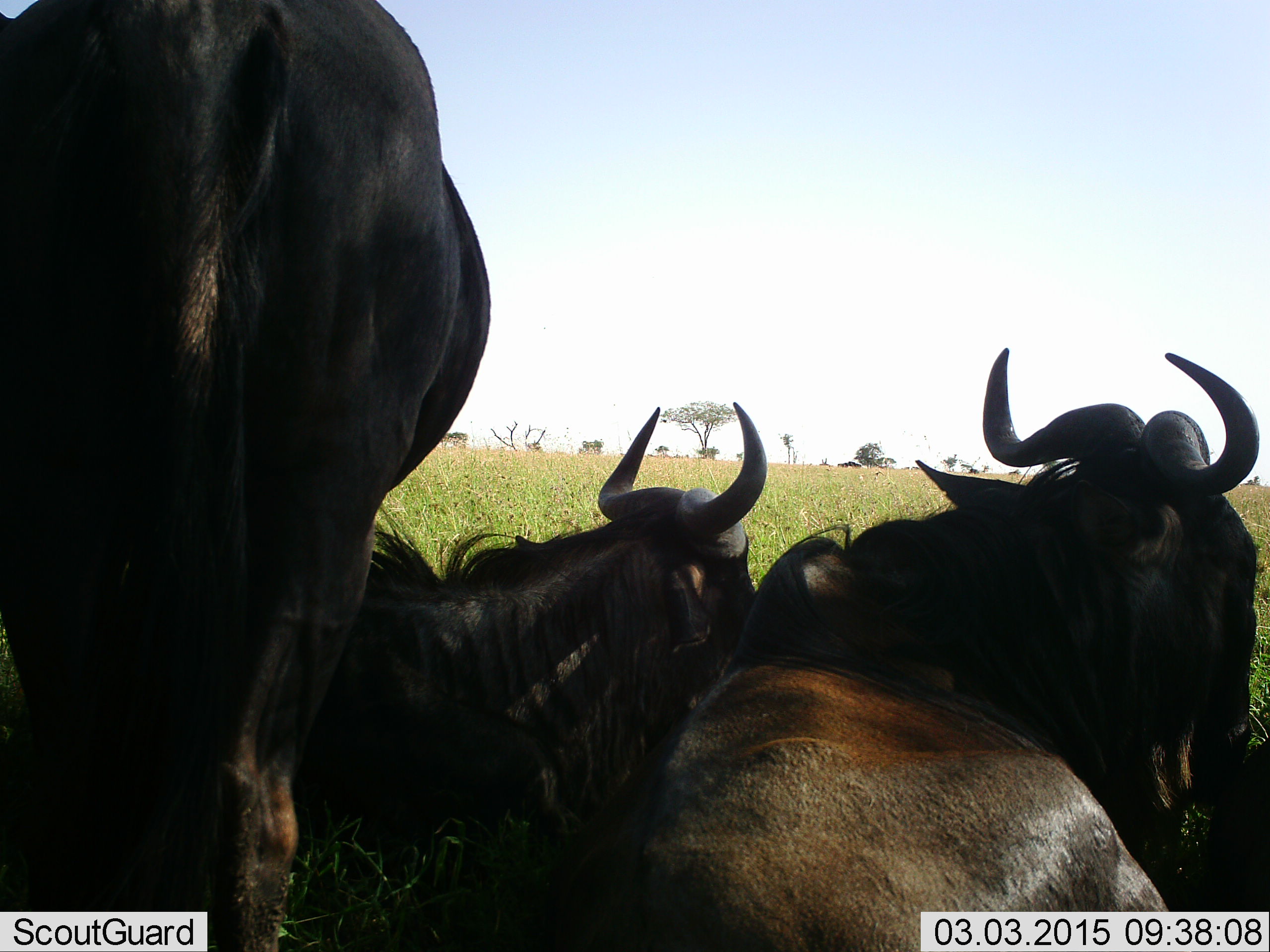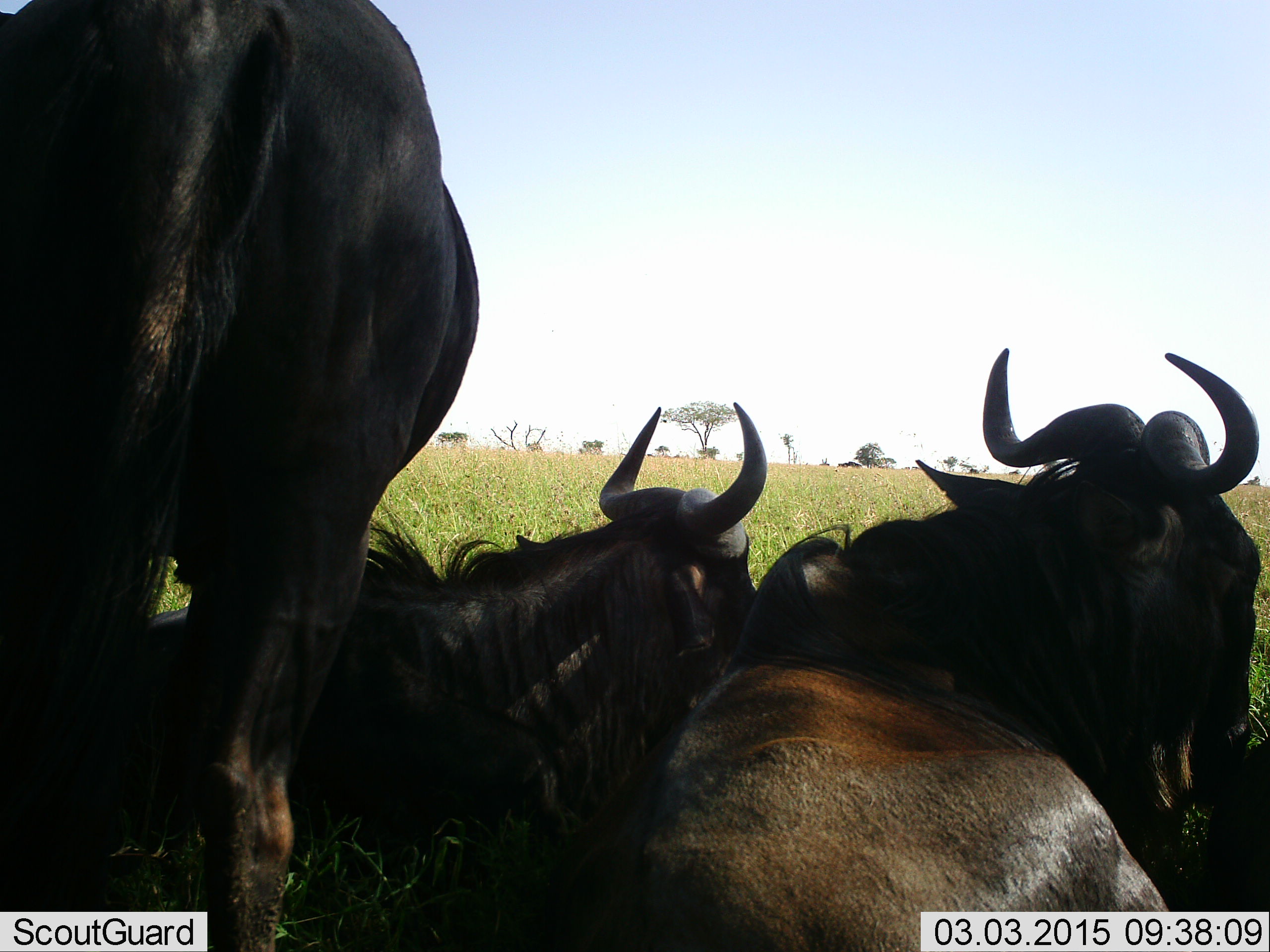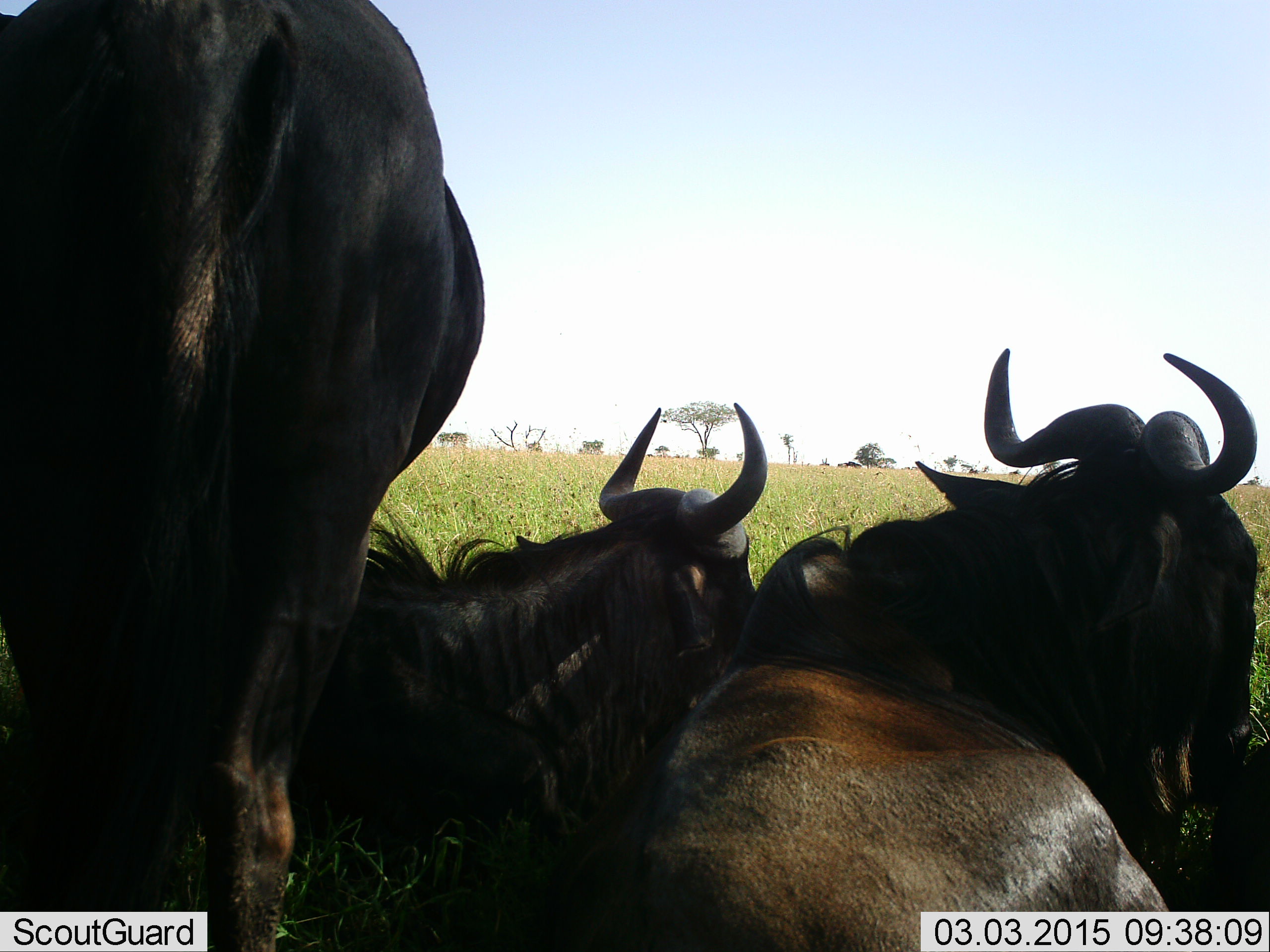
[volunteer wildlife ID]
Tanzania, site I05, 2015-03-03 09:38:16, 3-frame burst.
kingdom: Animalia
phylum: Chordata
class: Mammalia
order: Artiodactyla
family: Bovidae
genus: Connochaetes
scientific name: Connochaetes taurinus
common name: blue wildebeest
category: wildebeest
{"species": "wildebeest (blue wildebeest) (Connochaetes taurinus)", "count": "3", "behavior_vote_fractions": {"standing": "80%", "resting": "100%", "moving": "0%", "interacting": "0%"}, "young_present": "0%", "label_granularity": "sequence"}